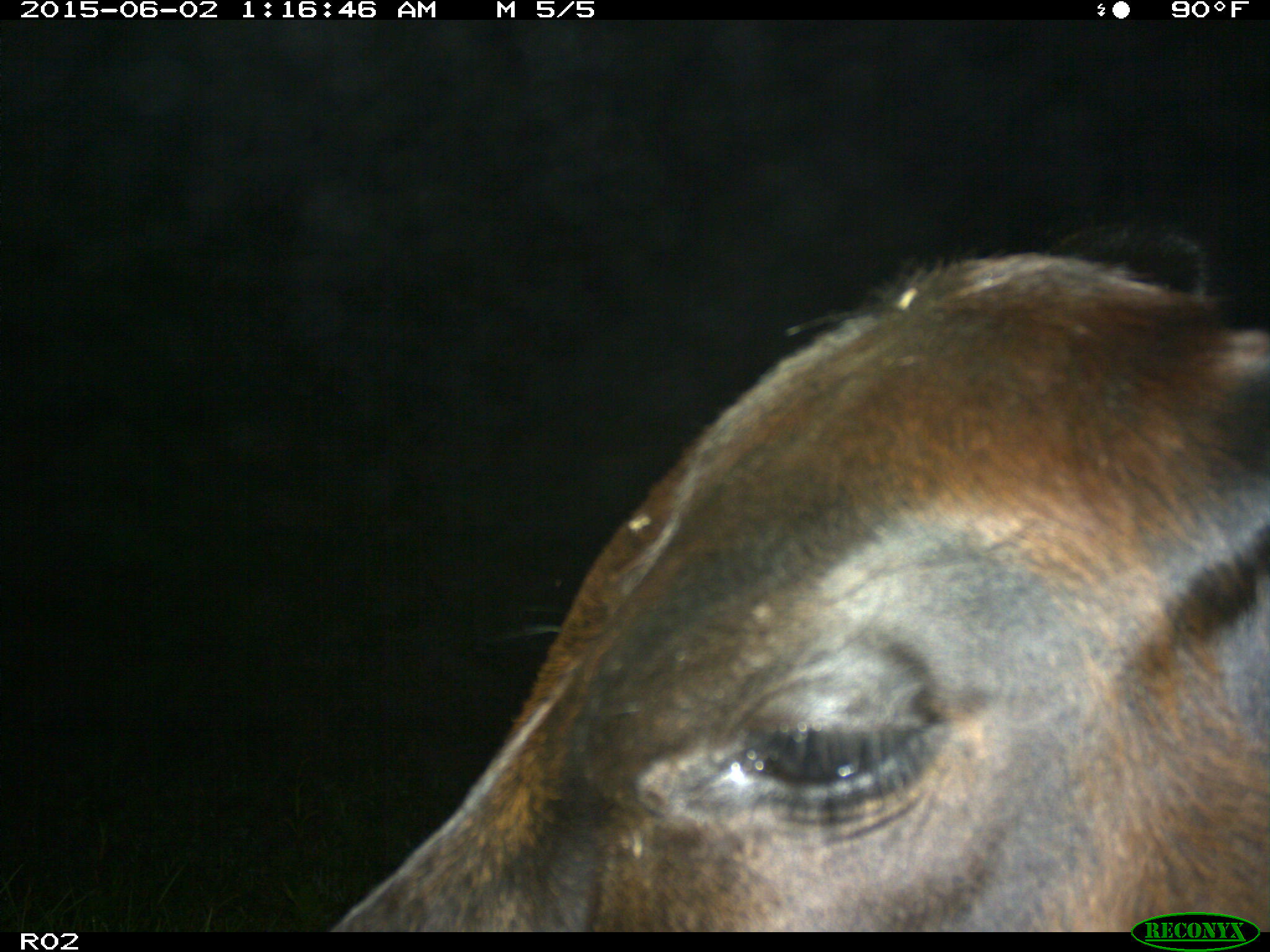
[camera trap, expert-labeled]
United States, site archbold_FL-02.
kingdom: Animalia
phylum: Chordata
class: Mammalia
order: Artiodactyla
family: Bovidae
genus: Bos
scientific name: Bos taurus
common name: domestic cow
Bos taurus (domestic cow).